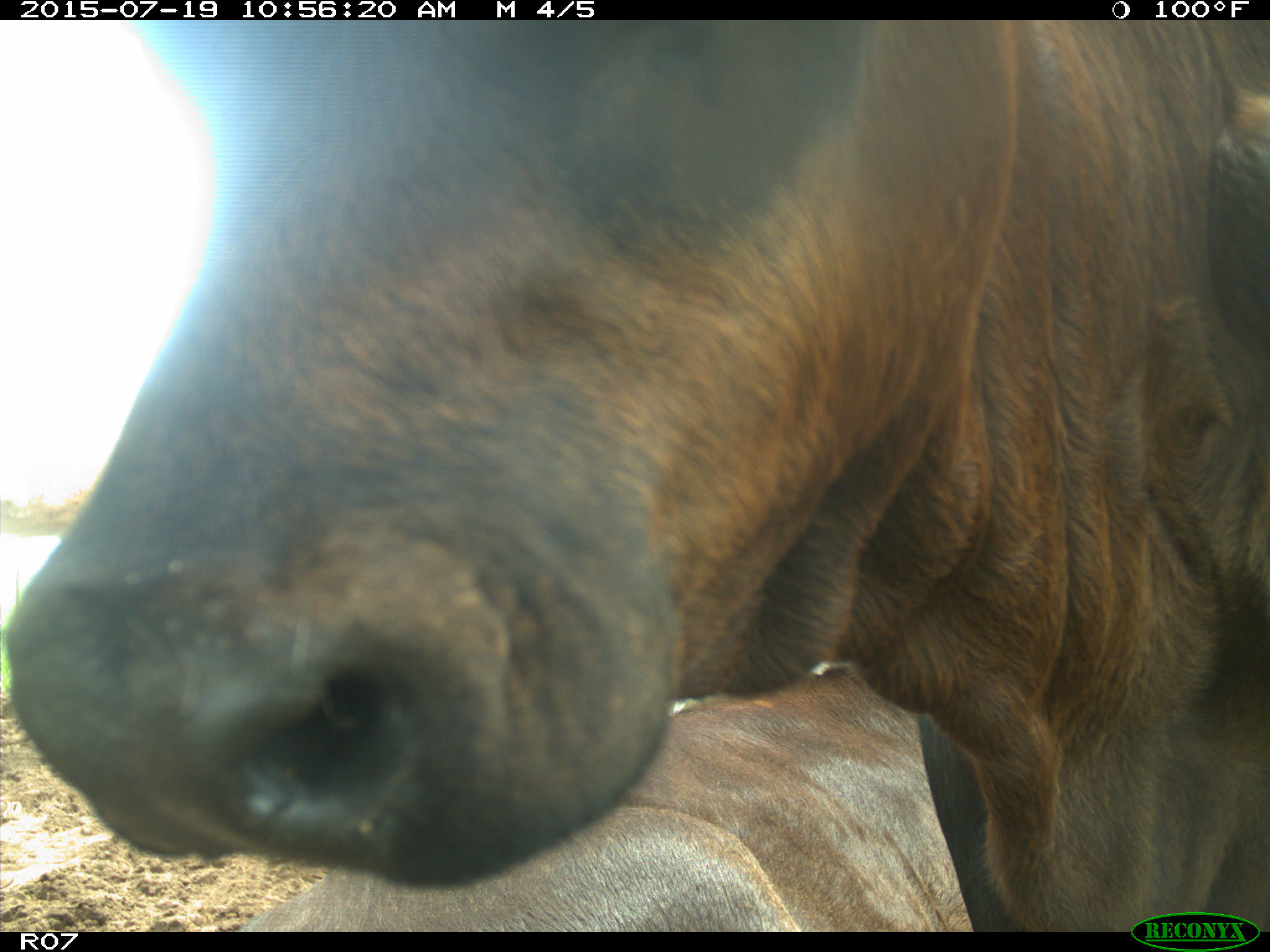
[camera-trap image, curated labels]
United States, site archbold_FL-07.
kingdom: Animalia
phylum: Chordata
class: Mammalia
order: Artiodactyla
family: Bovidae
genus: Bos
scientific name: Bos taurus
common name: domestic cow